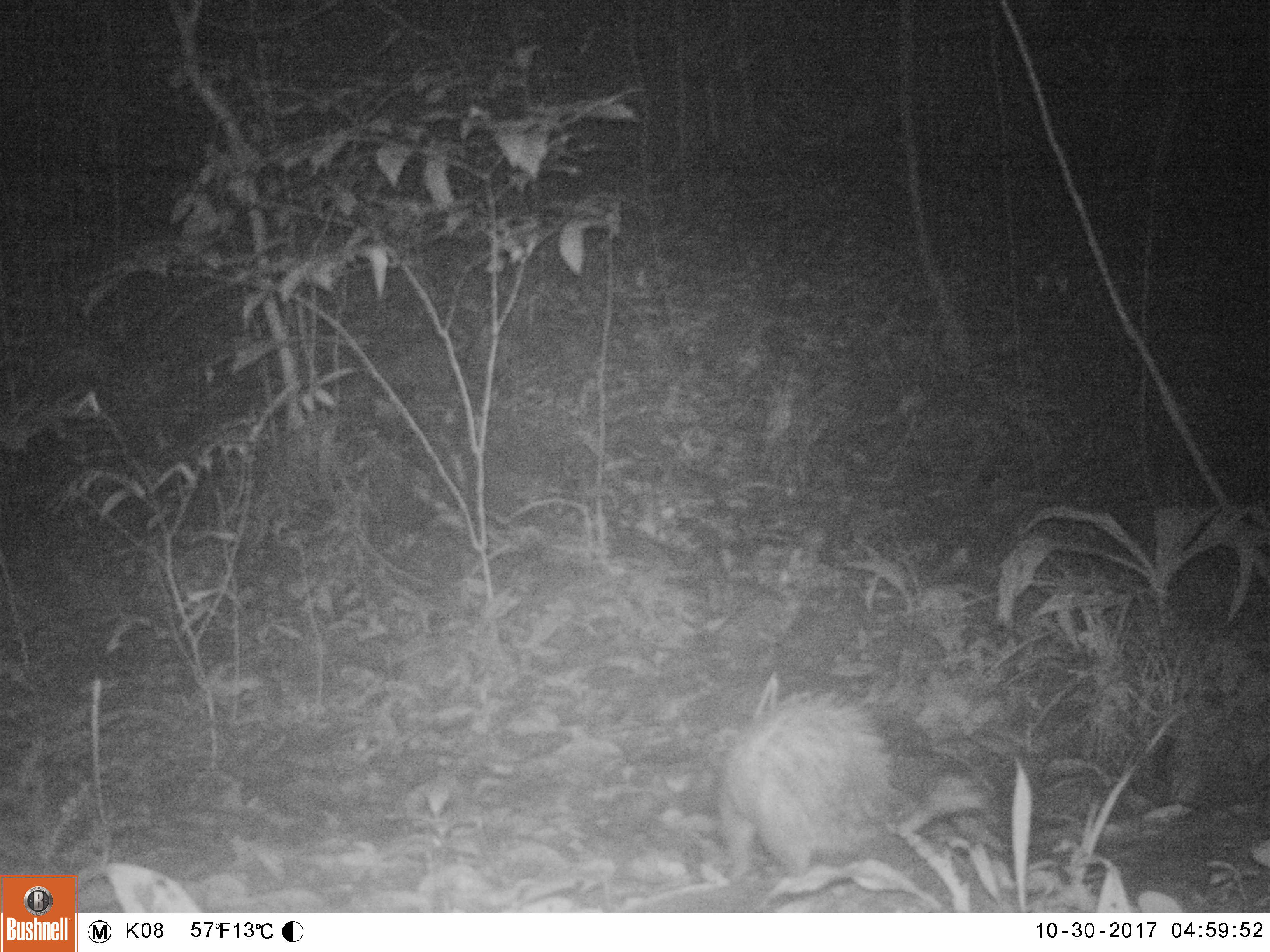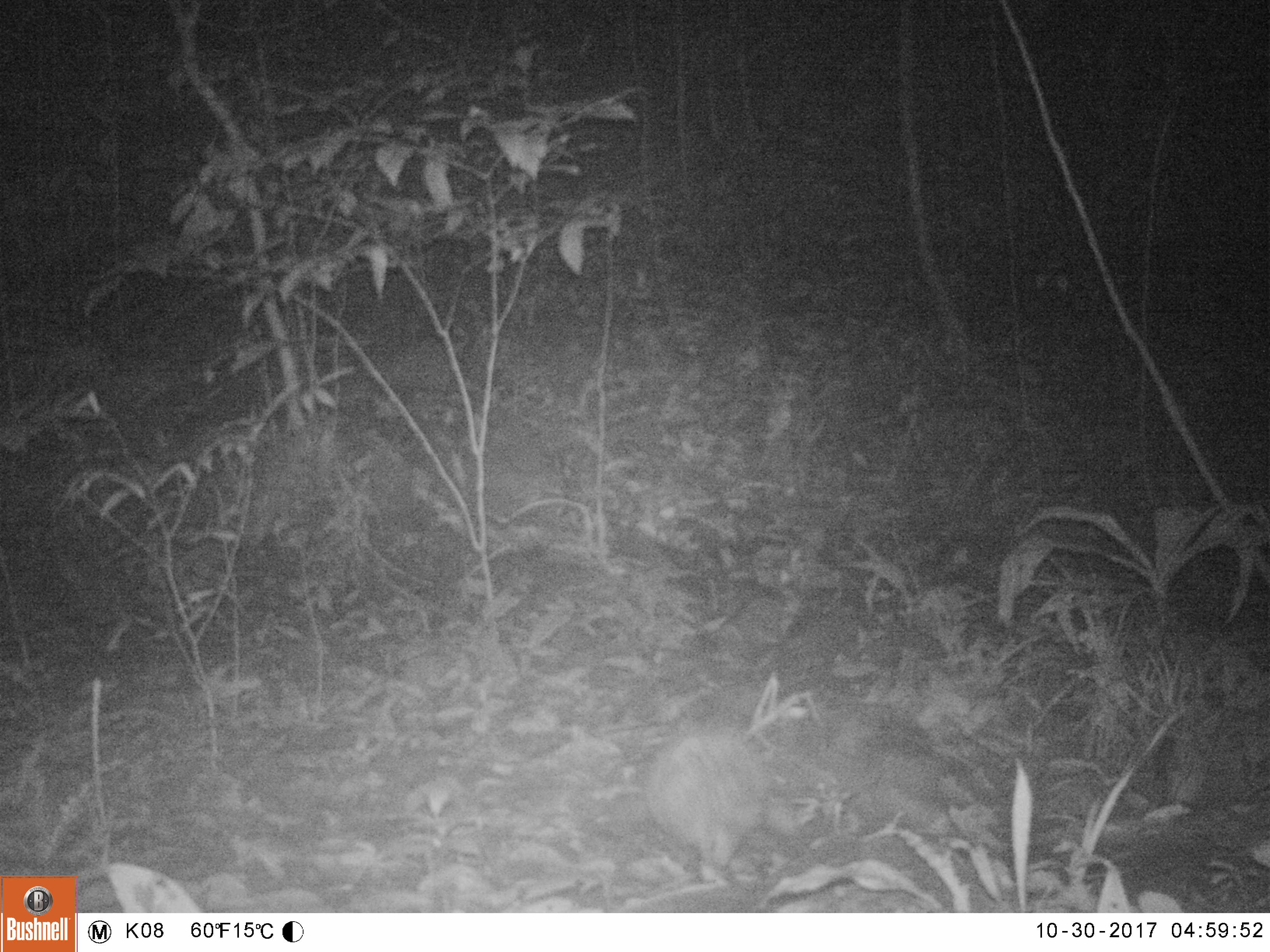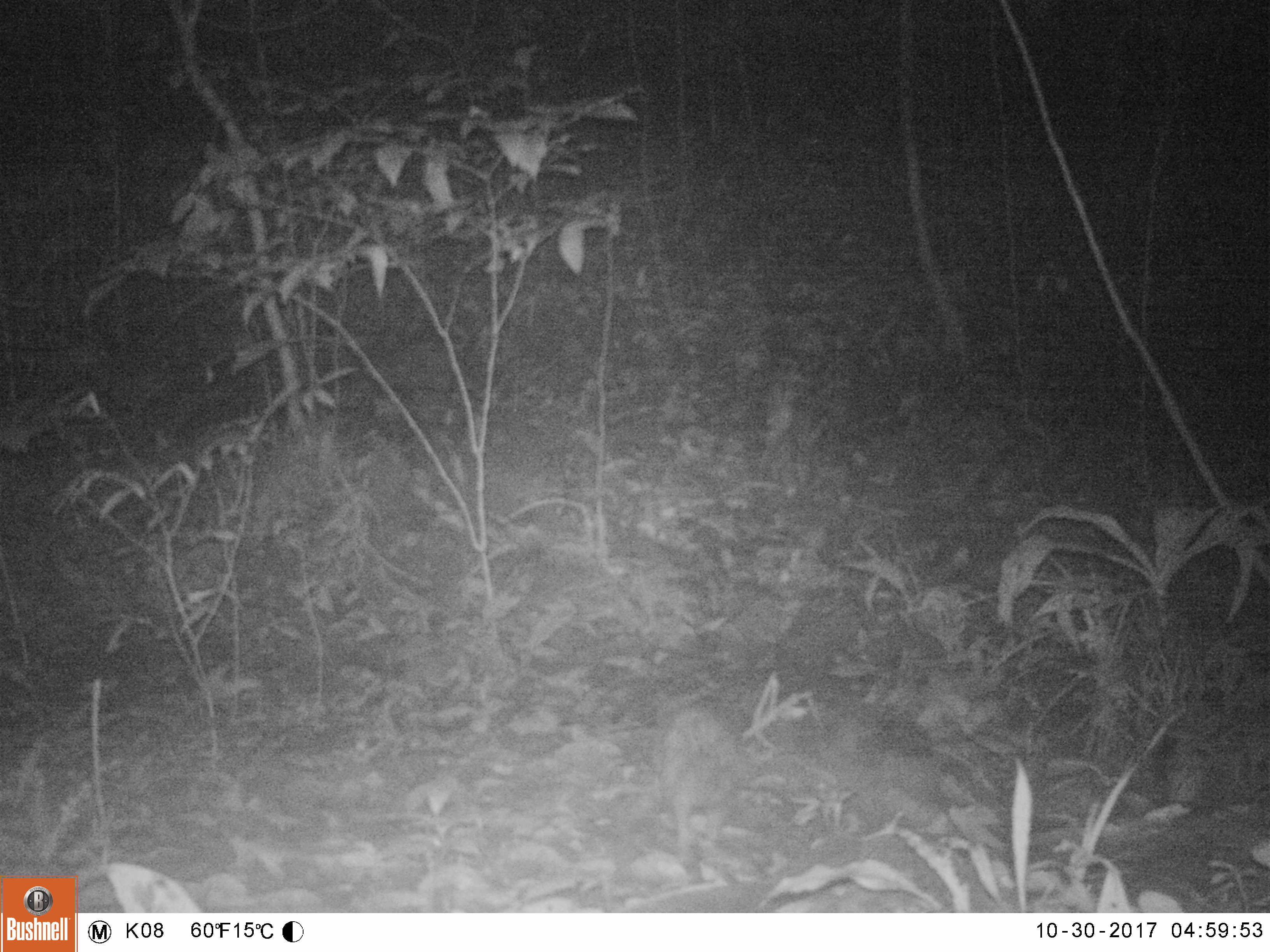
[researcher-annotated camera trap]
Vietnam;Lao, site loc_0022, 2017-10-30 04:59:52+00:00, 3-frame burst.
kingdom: Animalia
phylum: Chordata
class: Mammalia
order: Rodentia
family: Hystricidae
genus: Atherurus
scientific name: Atherurus macrourus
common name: asiatic brush-tailed porcupine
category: asiatic brush tailed porcupine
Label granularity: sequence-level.